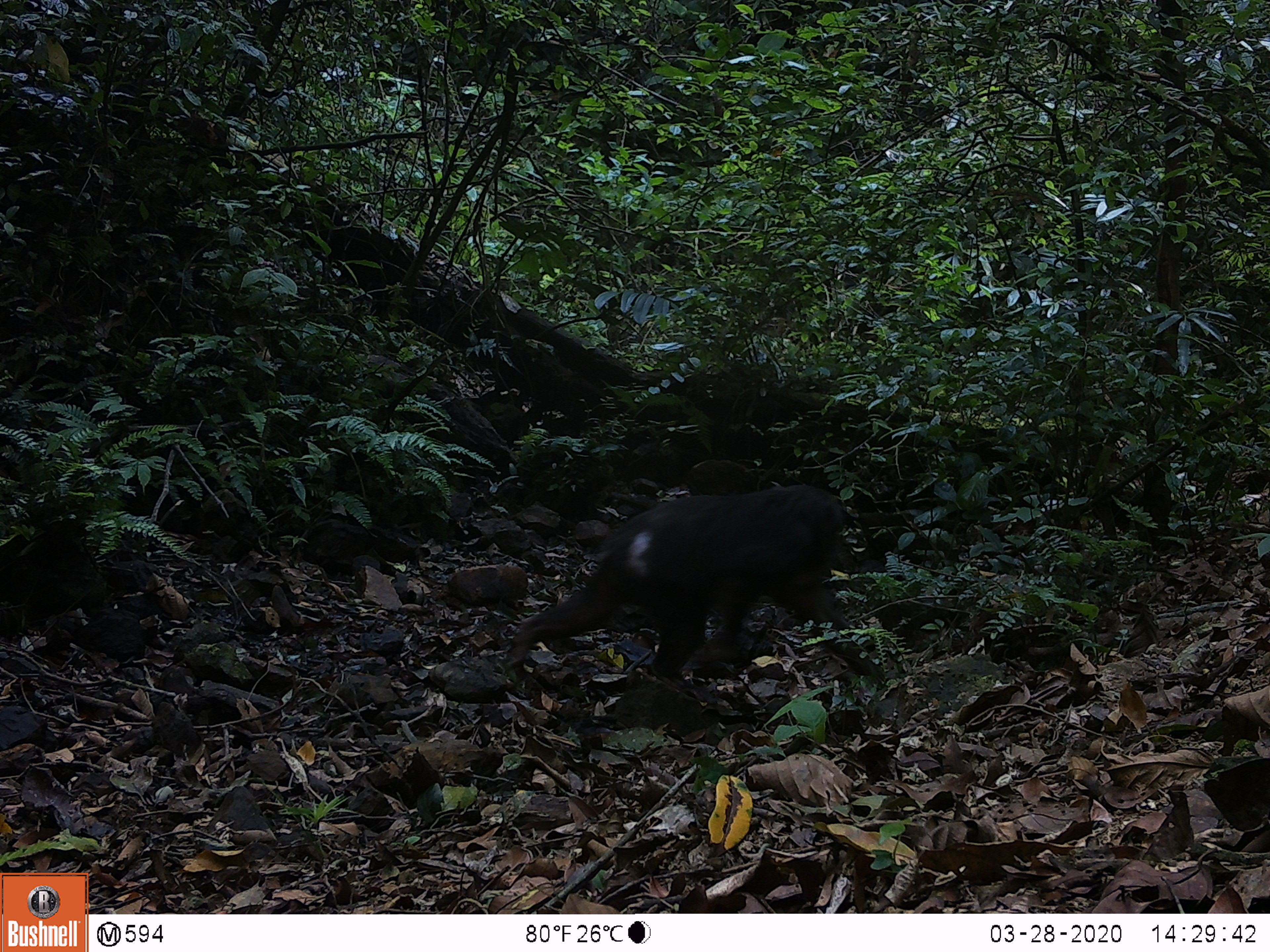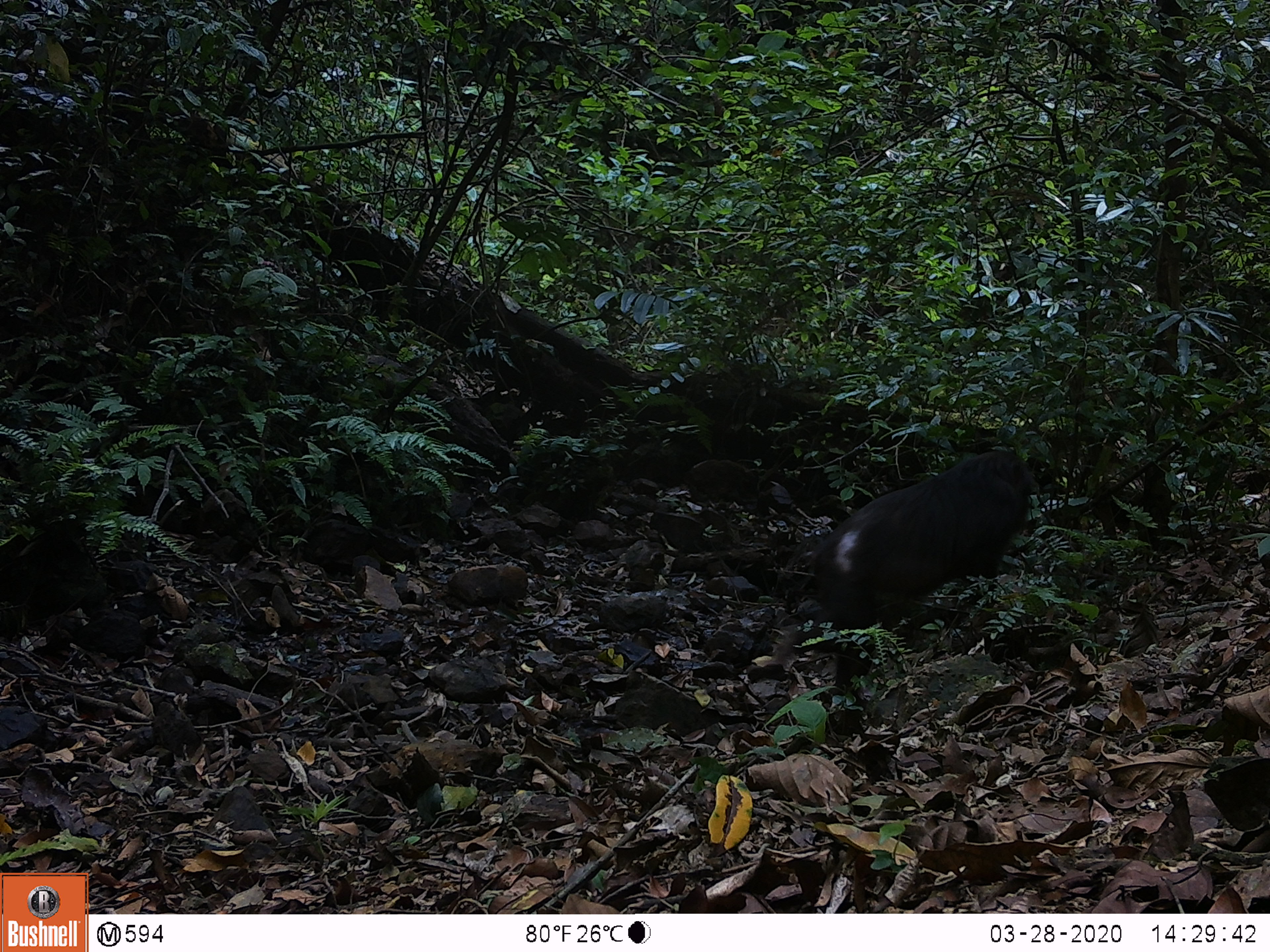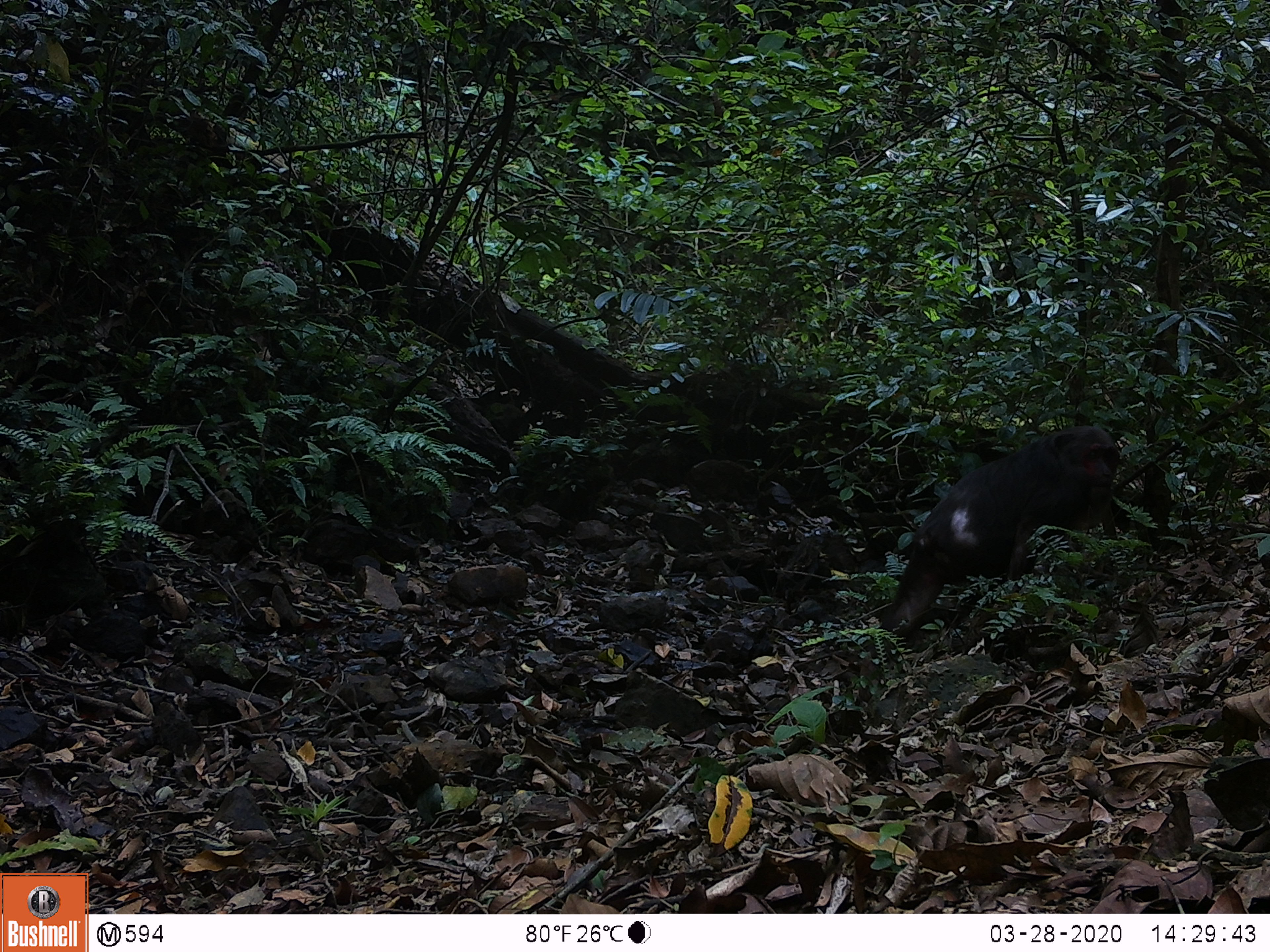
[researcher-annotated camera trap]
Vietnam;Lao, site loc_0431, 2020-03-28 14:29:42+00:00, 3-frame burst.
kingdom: Animalia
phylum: Chordata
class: Mammalia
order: Primates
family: Cercopithecidae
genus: Macaca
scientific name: Macaca arctoides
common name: stump-tailed macaque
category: stump tailed macaque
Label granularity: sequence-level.